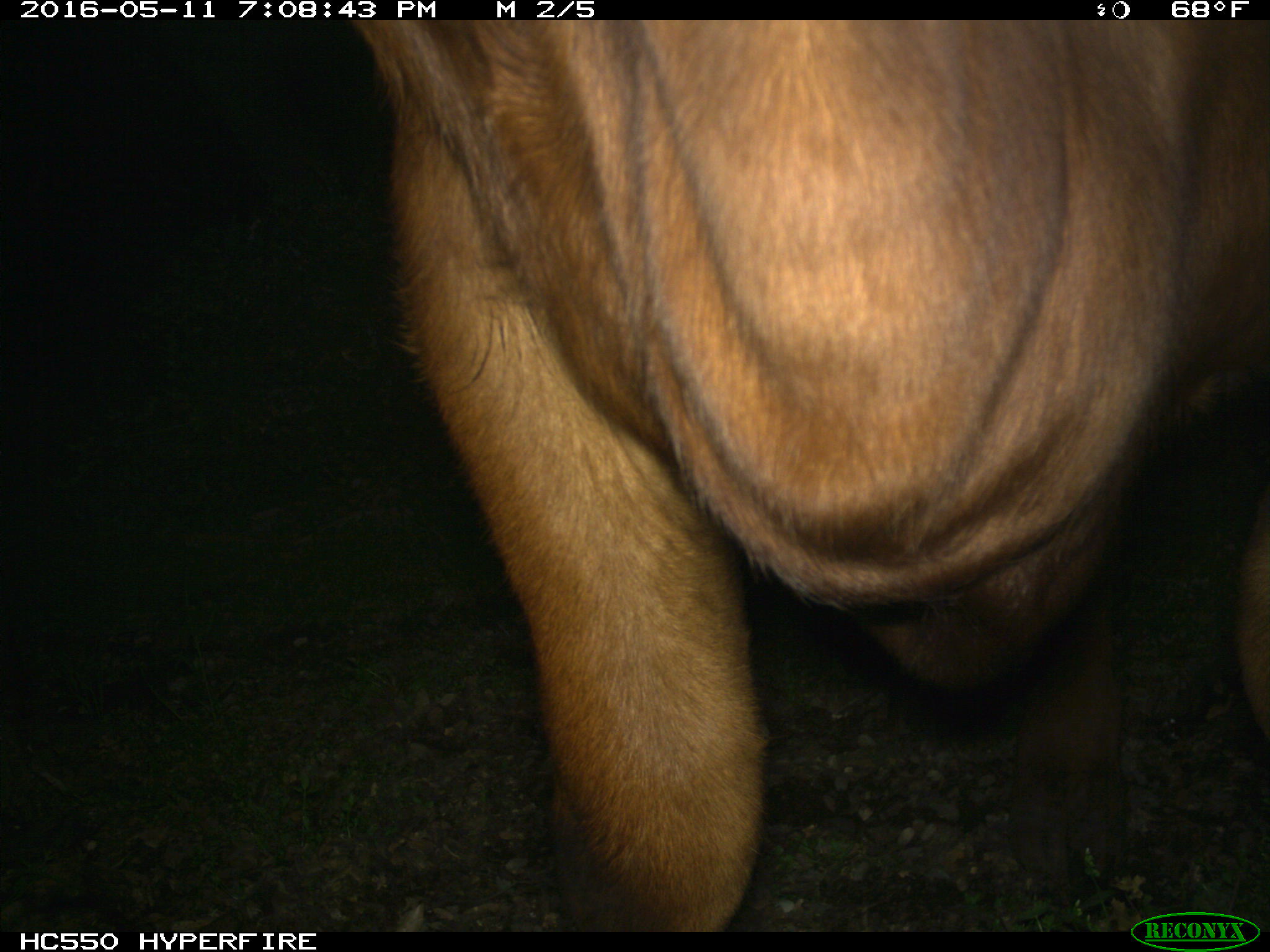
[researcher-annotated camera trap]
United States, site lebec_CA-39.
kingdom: Animalia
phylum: Chordata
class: Mammalia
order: Artiodactyla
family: Bovidae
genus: Bos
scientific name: Bos taurus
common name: domestic cow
Bos taurus (domestic cow).